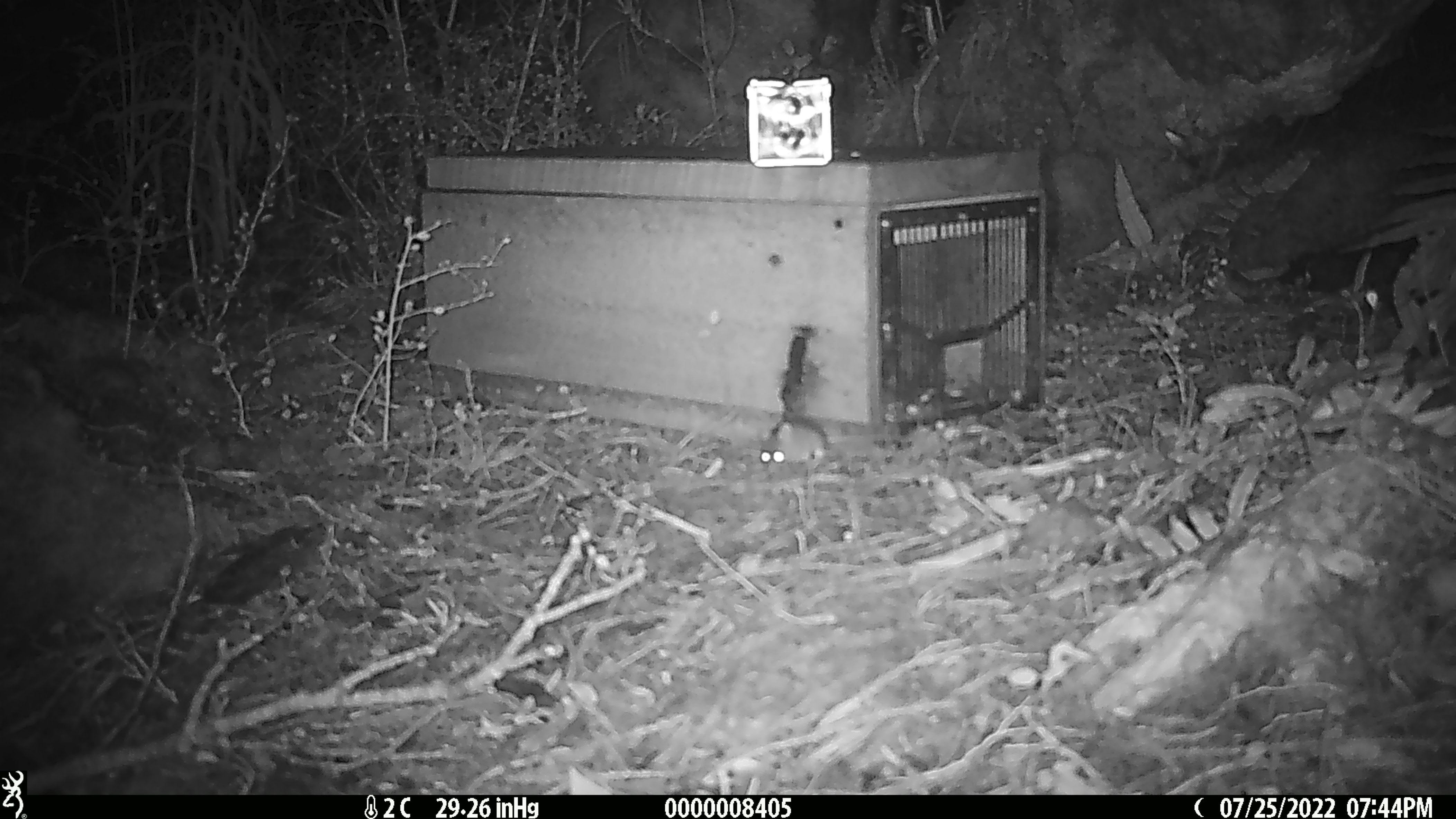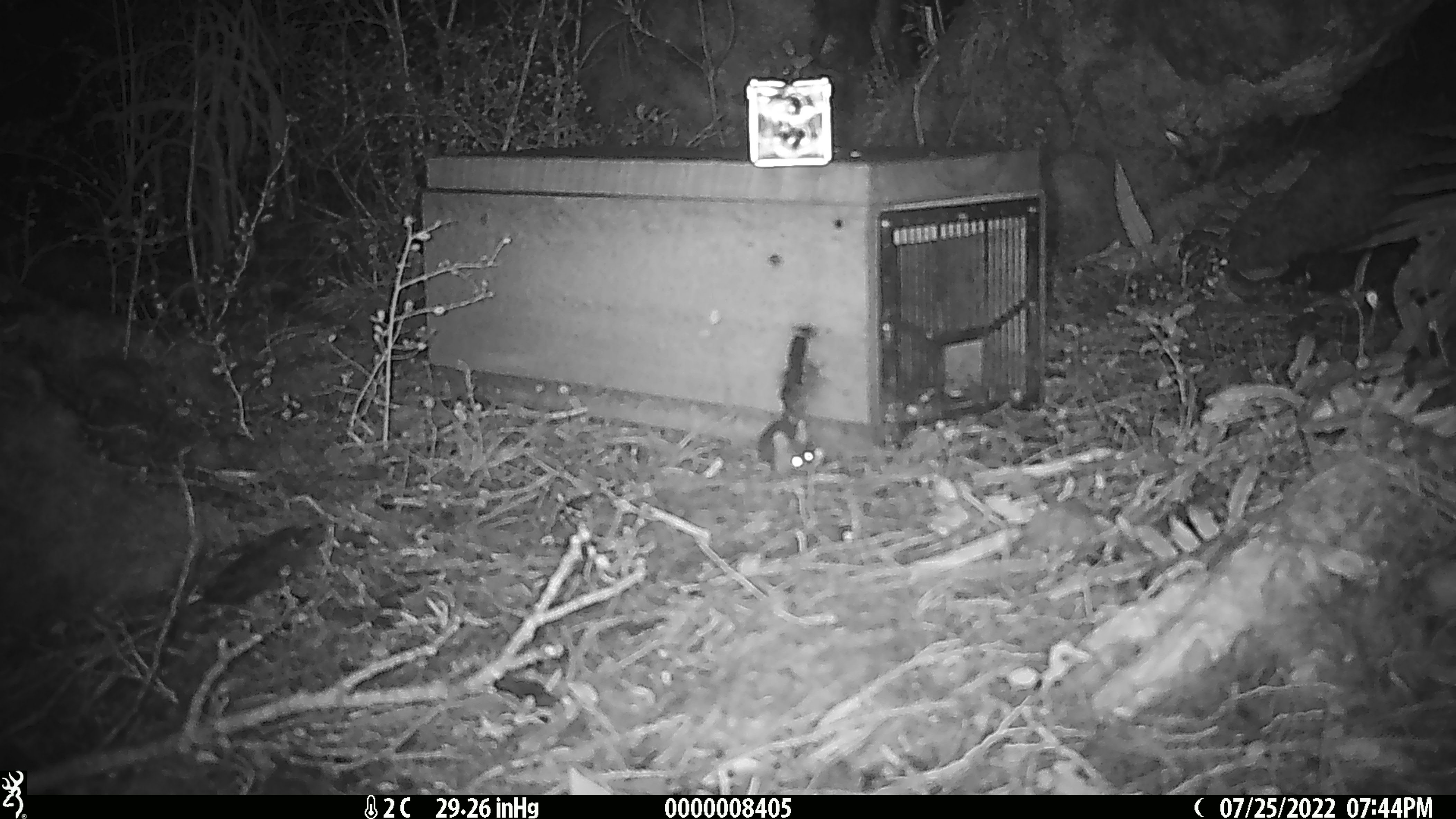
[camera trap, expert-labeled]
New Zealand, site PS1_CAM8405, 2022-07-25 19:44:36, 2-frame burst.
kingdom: Animalia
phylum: Chordata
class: Mammalia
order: Rodentia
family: Muridae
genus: Mus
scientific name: Mus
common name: mouse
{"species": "mouse (Mus)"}